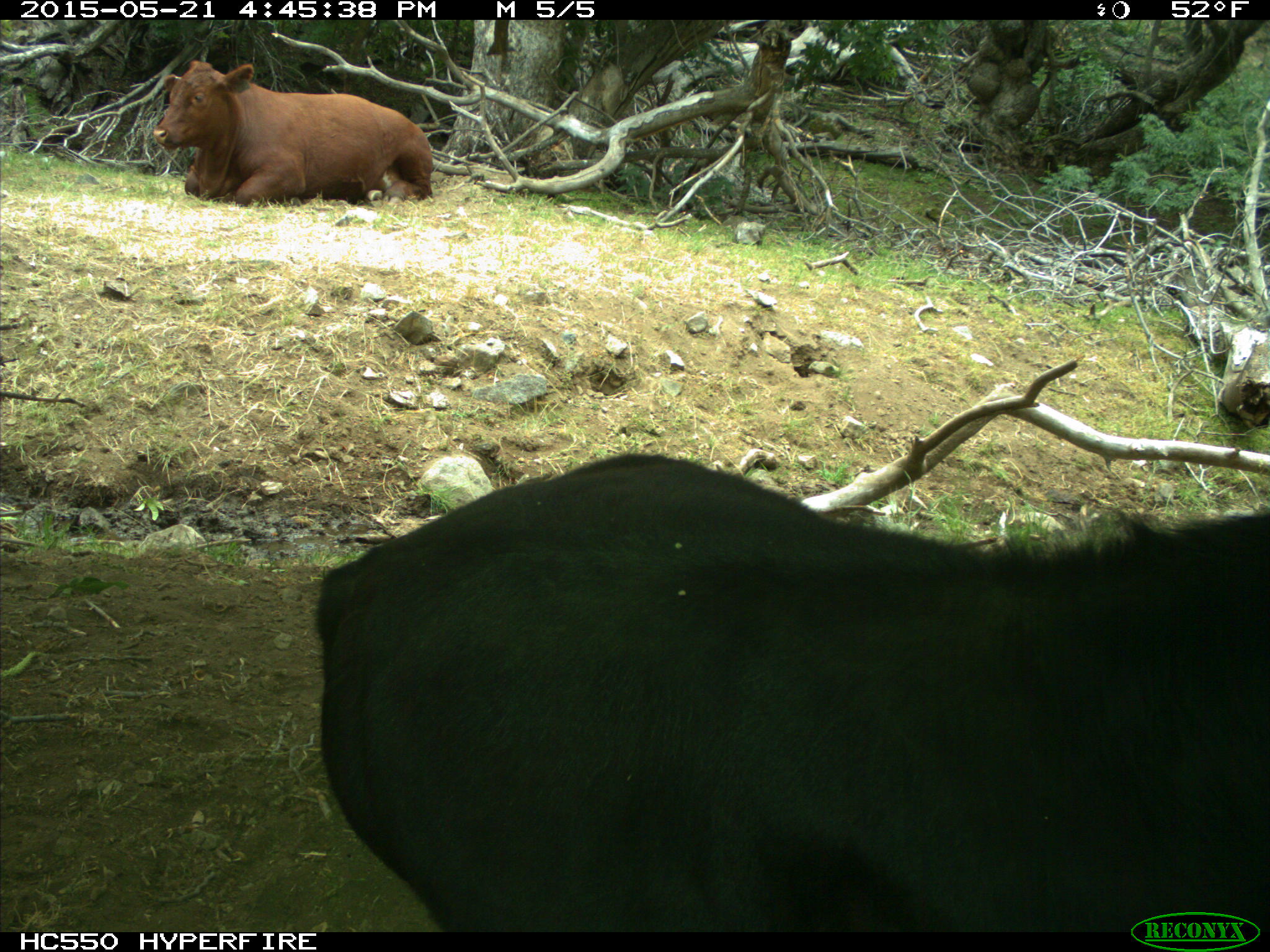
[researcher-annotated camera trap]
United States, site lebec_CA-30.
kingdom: Animalia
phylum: Chordata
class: Mammalia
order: Artiodactyla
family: Bovidae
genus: Bos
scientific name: Bos taurus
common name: domestic cow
Bos taurus (domestic cow).